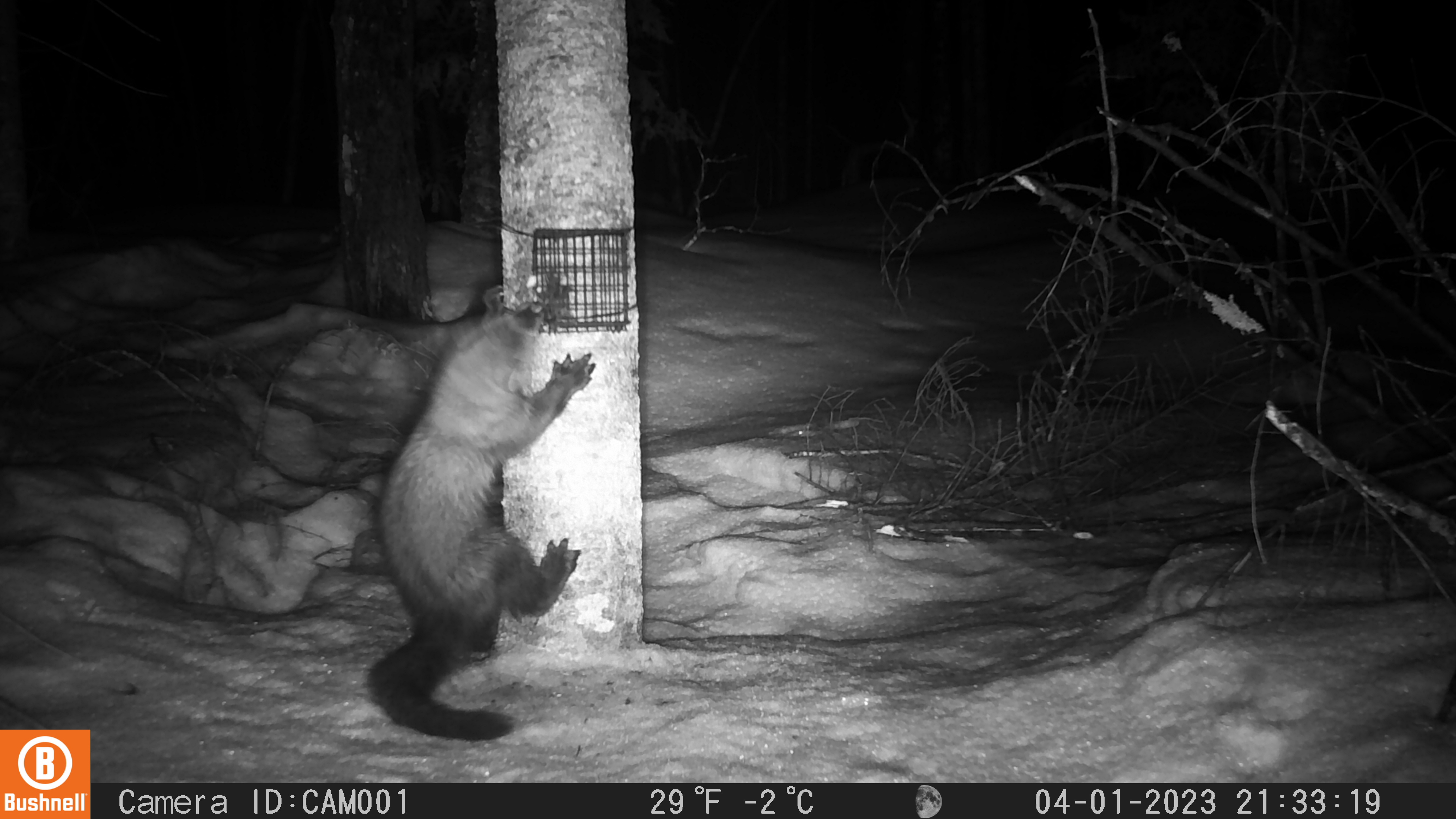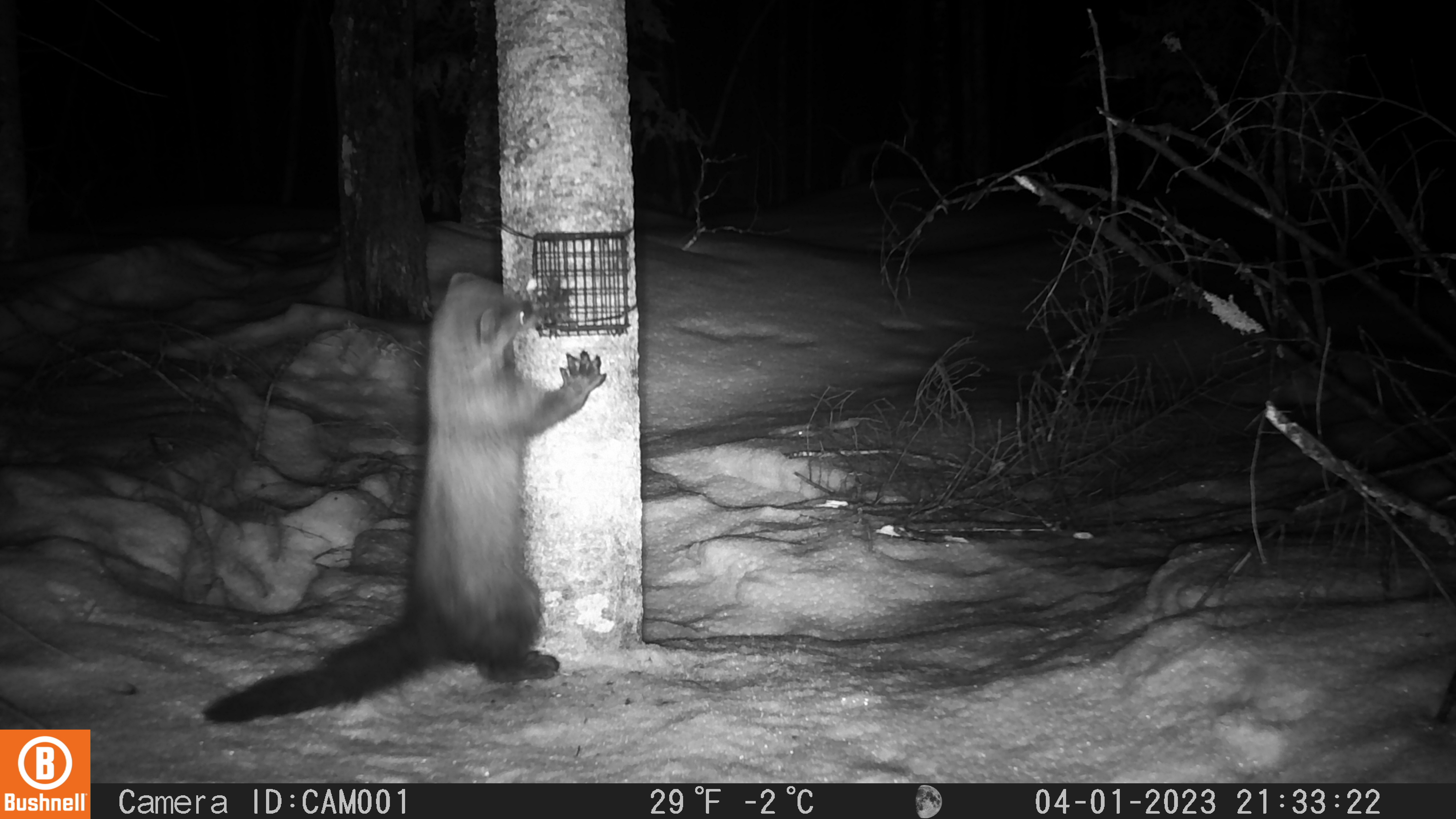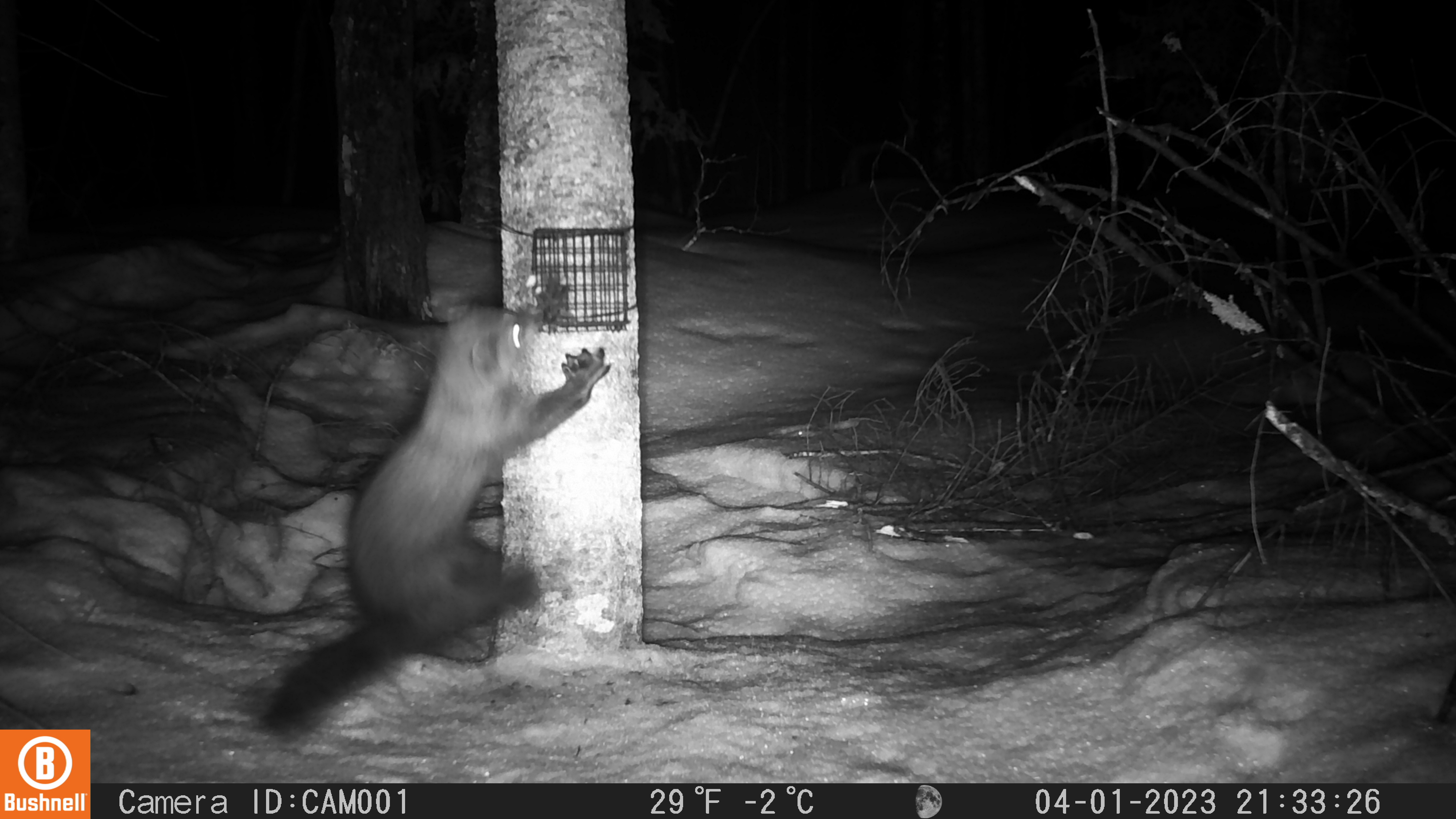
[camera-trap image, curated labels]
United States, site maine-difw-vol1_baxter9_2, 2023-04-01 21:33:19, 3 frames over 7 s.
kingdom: Animalia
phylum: Chordata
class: Mammalia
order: Carnivora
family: Mustelidae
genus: Pekania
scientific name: Pekania pennanti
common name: fisher